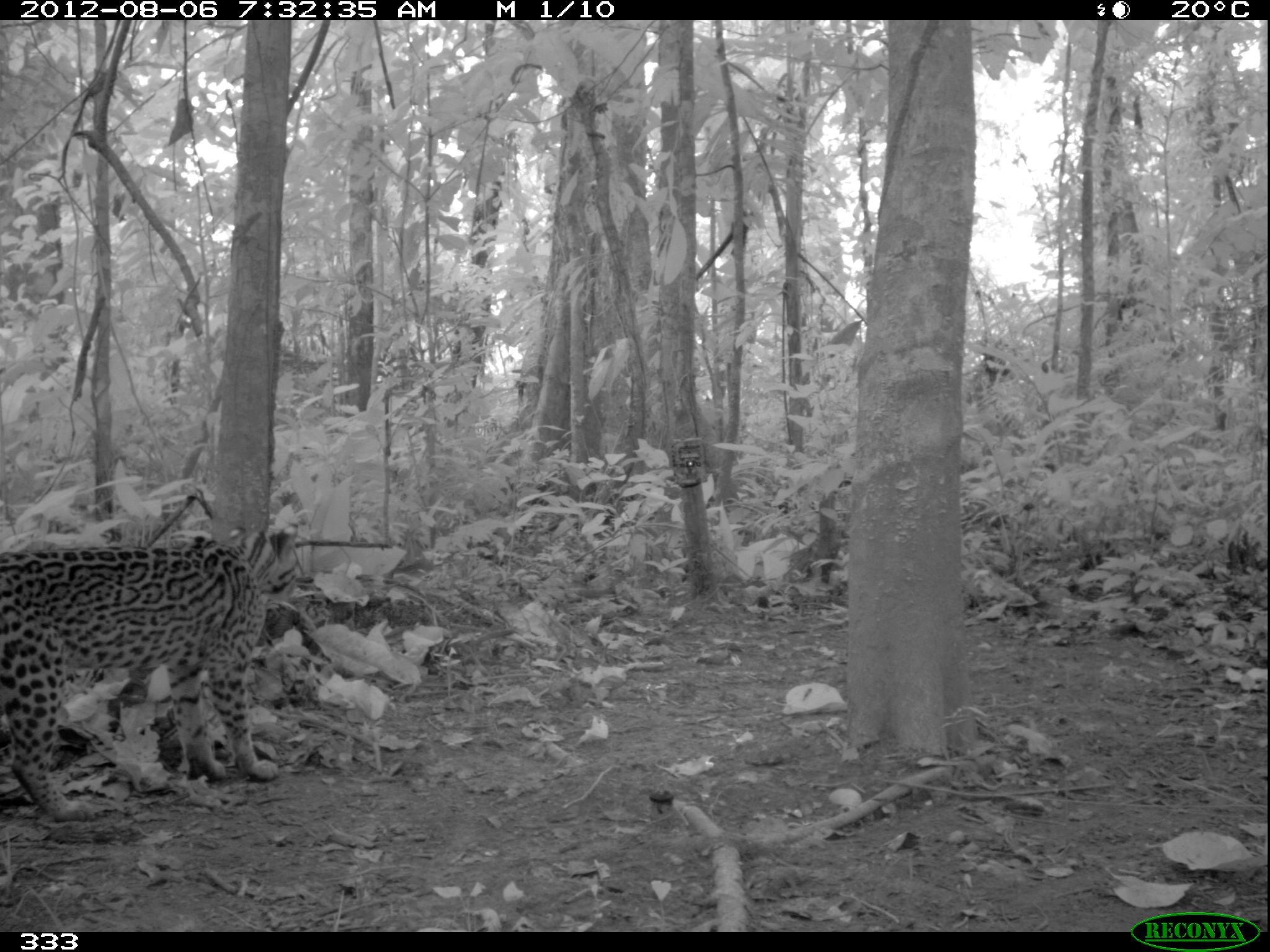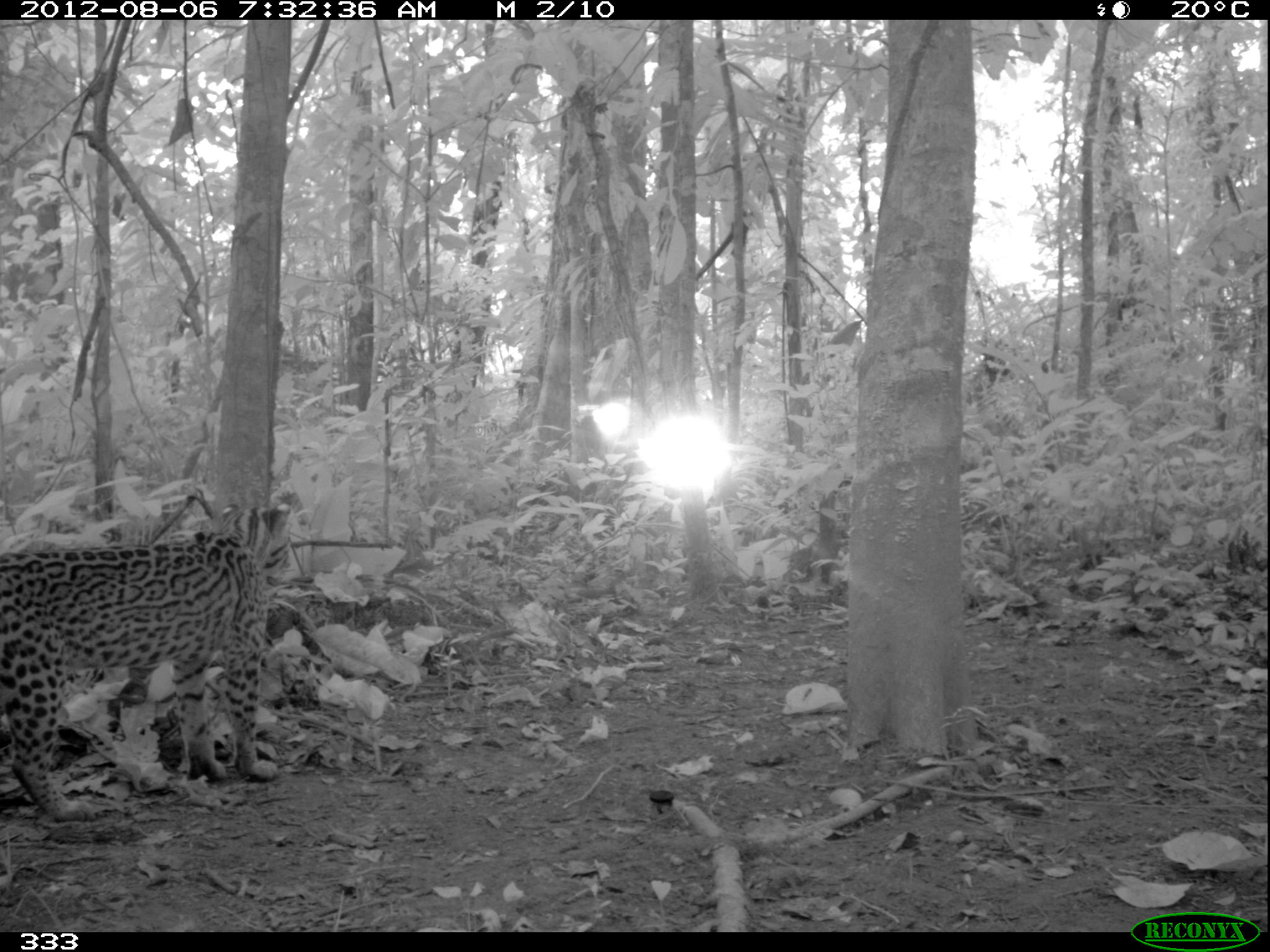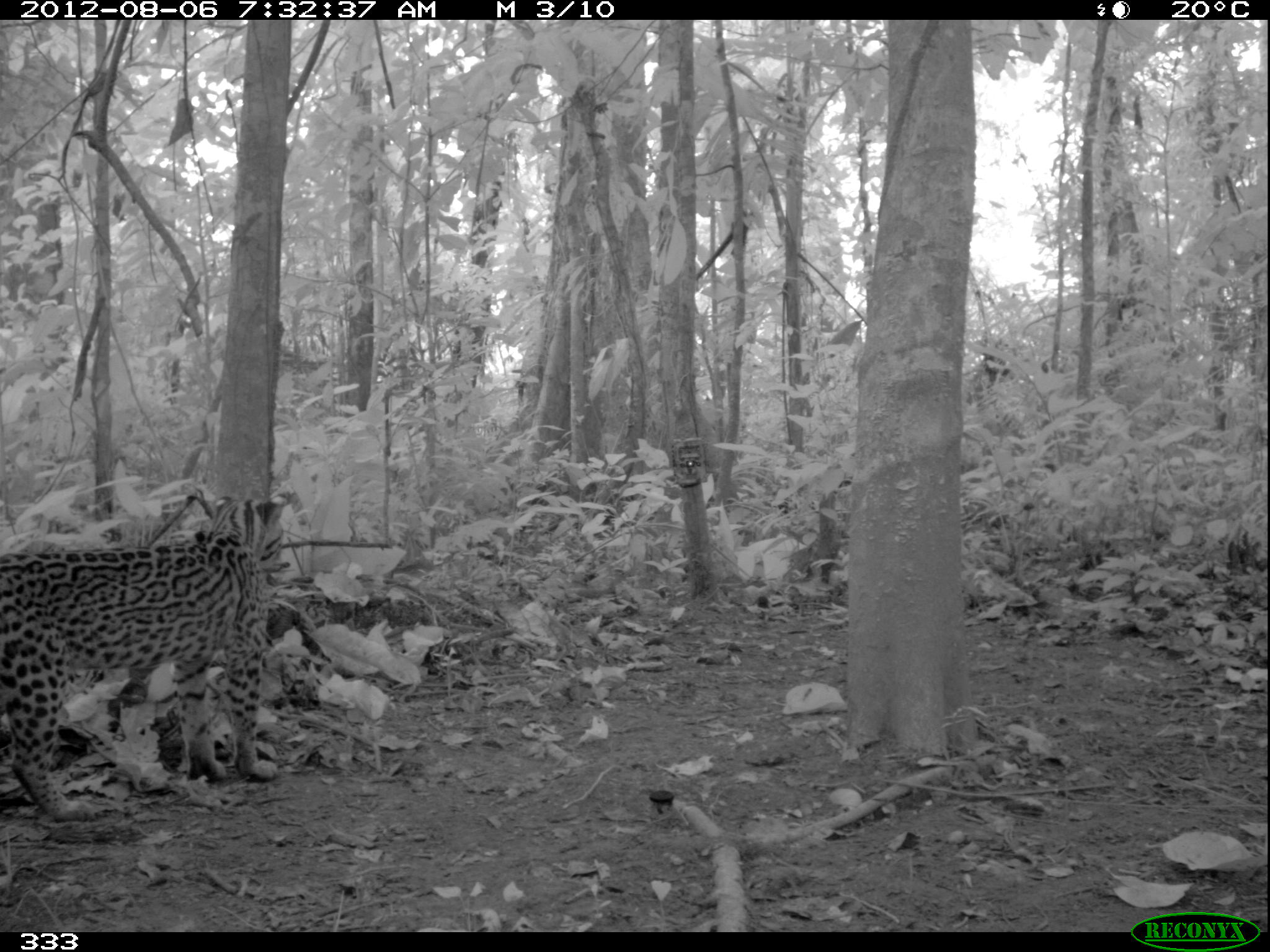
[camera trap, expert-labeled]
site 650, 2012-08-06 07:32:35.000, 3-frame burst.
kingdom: Animalia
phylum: Chordata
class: Mammalia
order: Carnivora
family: Felidae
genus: Leopardus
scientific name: Leopardus pardalis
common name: ocelot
Leopardus pardalis (ocelot).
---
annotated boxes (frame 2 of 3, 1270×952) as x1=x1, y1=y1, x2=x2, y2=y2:
leopardus pardalis: x1=0, y1=502, x2=294, y2=821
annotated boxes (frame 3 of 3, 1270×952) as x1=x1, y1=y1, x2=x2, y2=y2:
leopardus pardalis: x1=0, y1=482, x2=293, y2=821